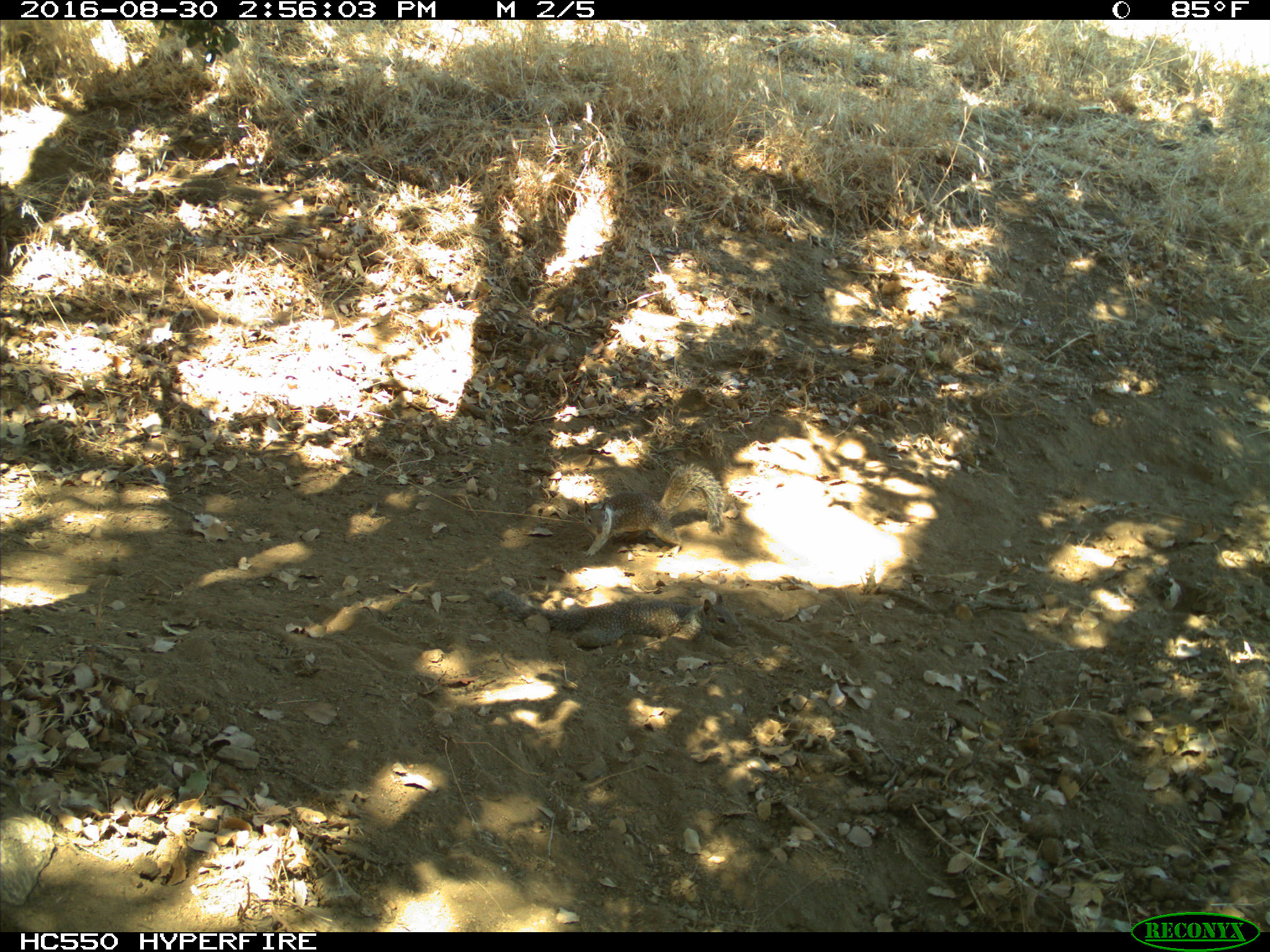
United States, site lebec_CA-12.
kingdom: Animalia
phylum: Chordata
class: Mammalia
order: Rodentia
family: Sciuridae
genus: Otospermophilus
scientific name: Otospermophilus beecheyi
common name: california ground squirrel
Otospermophilus beecheyi (california ground squirrel).